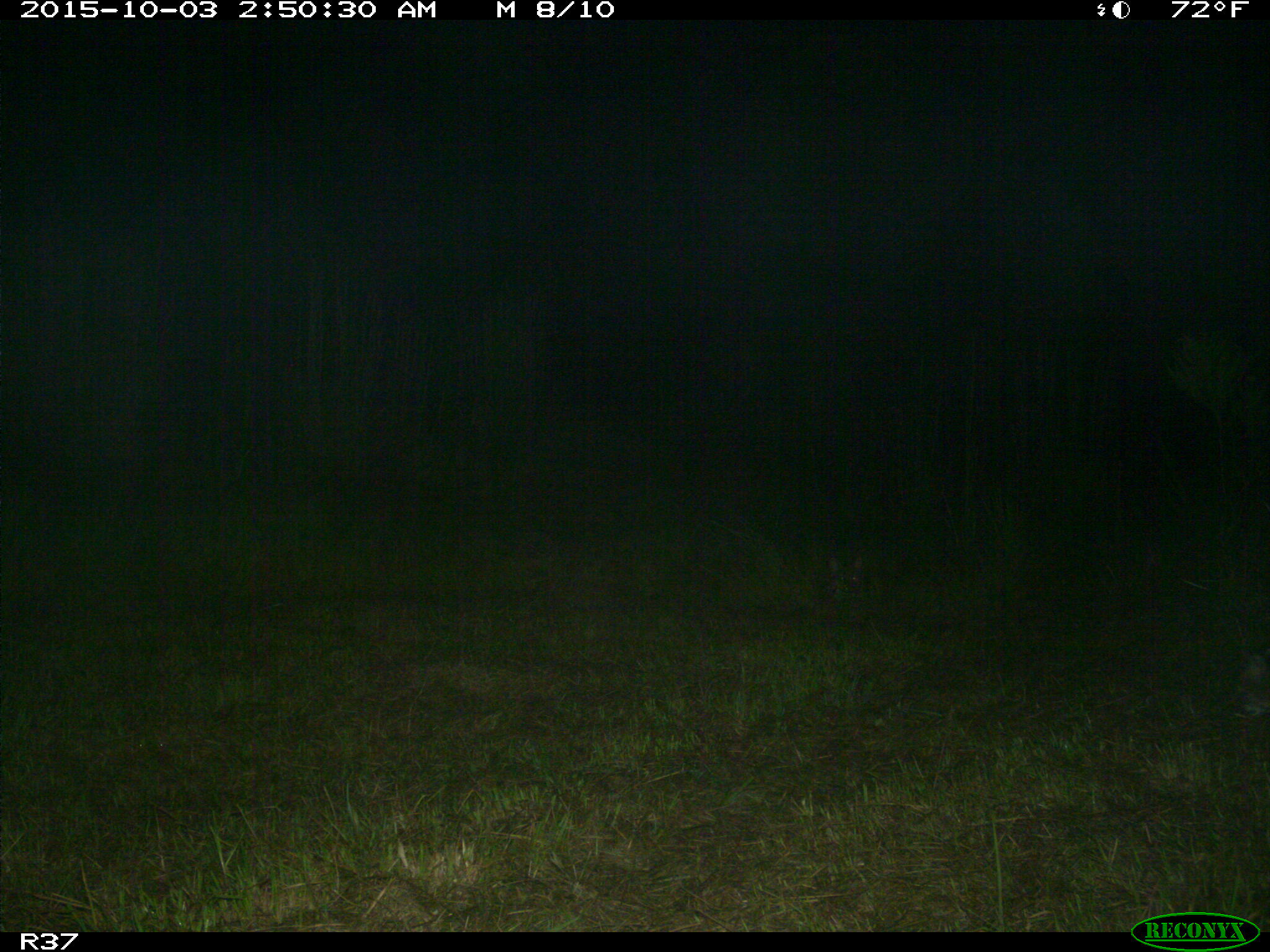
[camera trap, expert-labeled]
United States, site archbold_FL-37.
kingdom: Animalia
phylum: Chordata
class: Mammalia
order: Carnivora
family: Felidae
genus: Lynx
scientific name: Lynx rufus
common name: bobcat